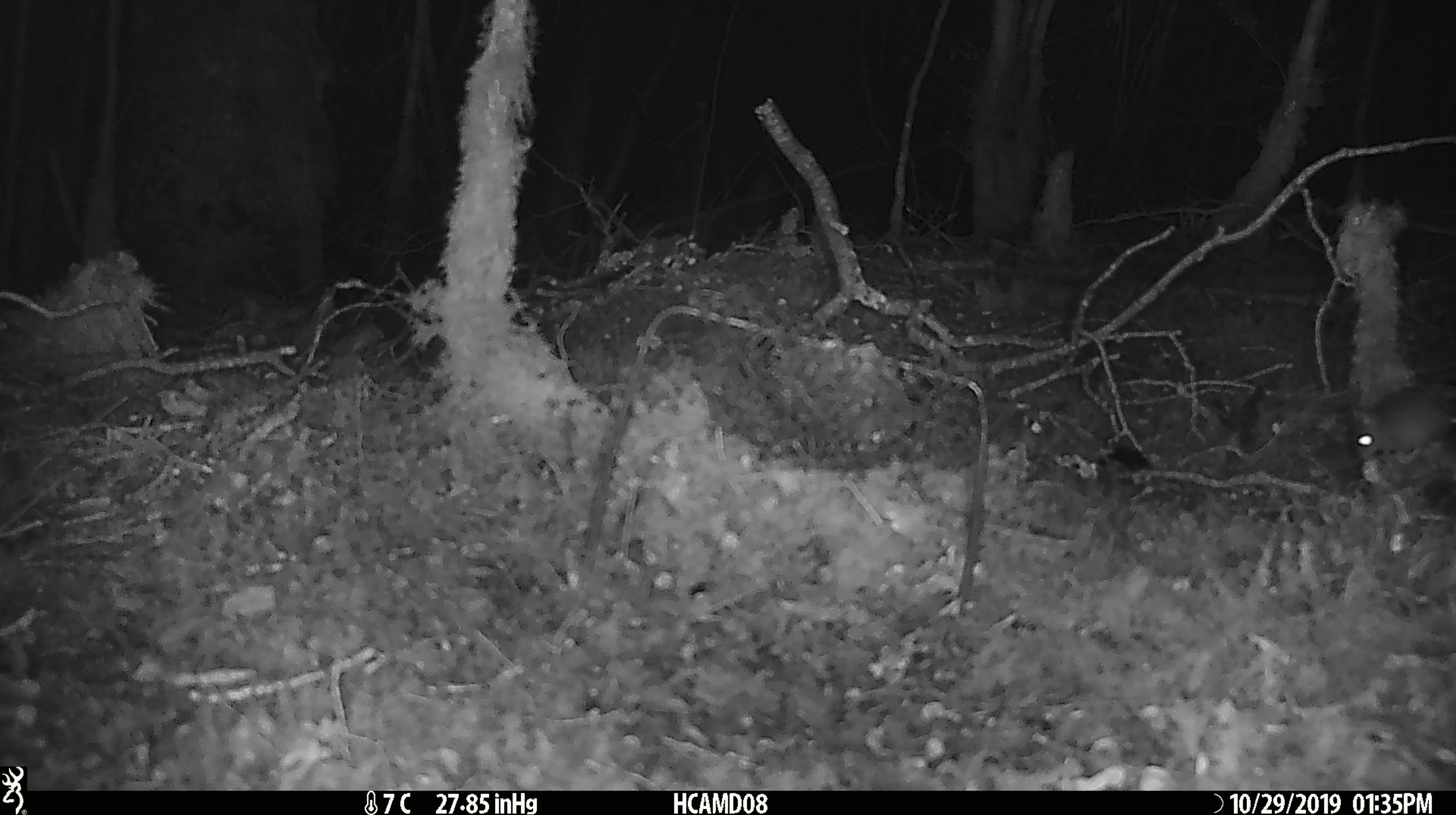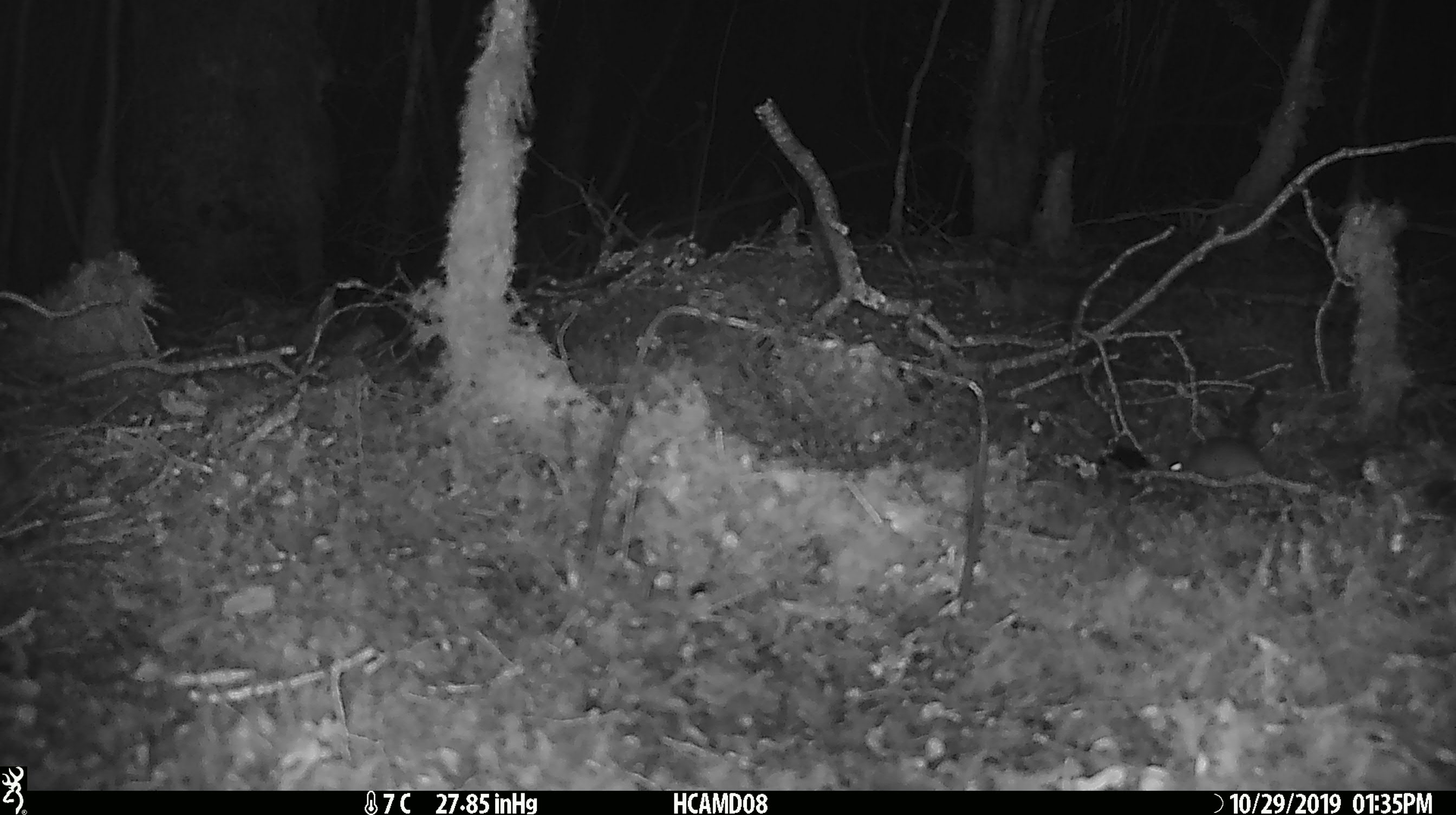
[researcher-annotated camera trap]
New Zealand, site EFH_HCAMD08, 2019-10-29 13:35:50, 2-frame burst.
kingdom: Animalia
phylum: Chordata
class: Mammalia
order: Rodentia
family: Muridae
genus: Mus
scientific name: Mus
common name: mouse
Mouse (Mus).